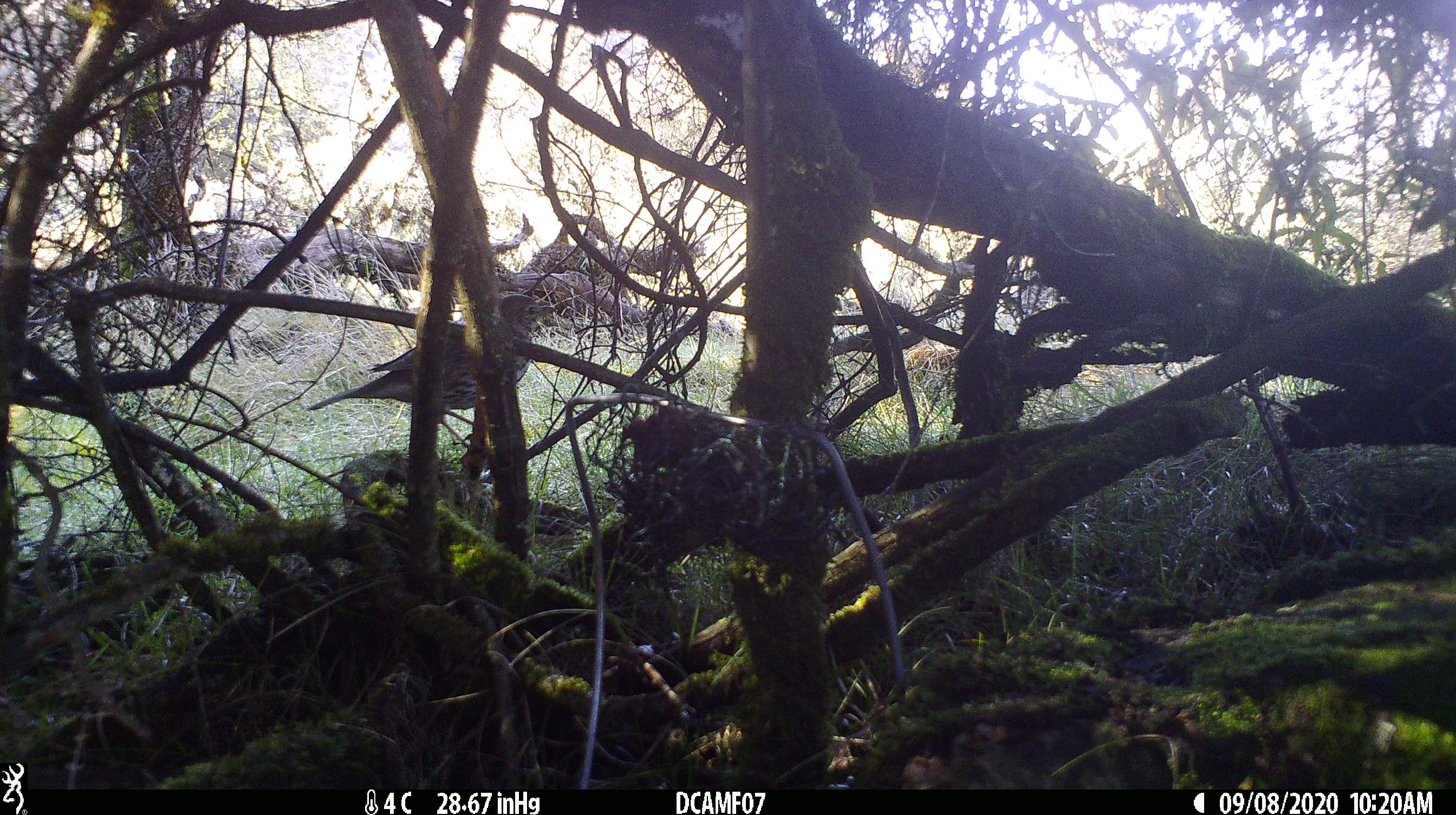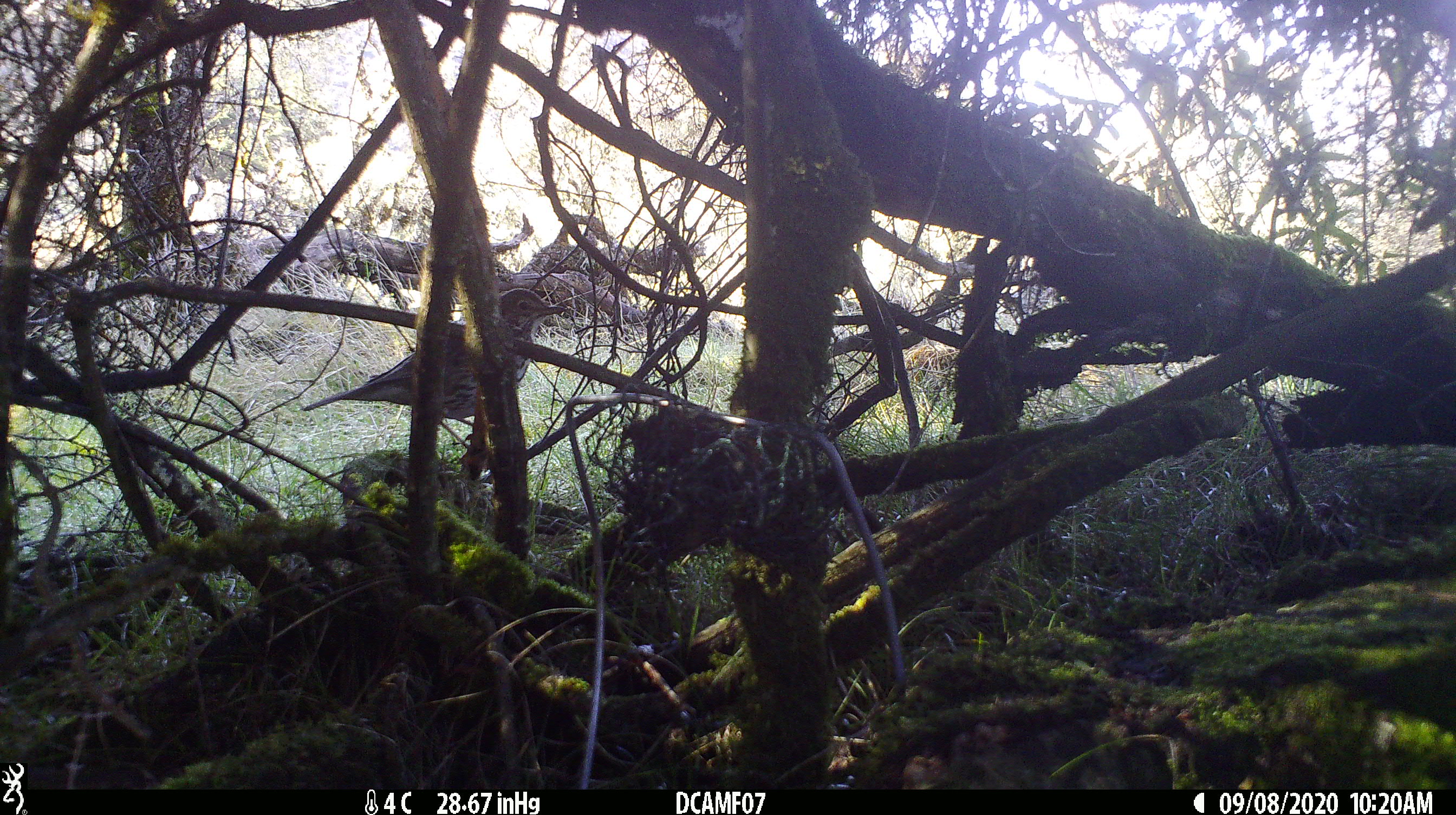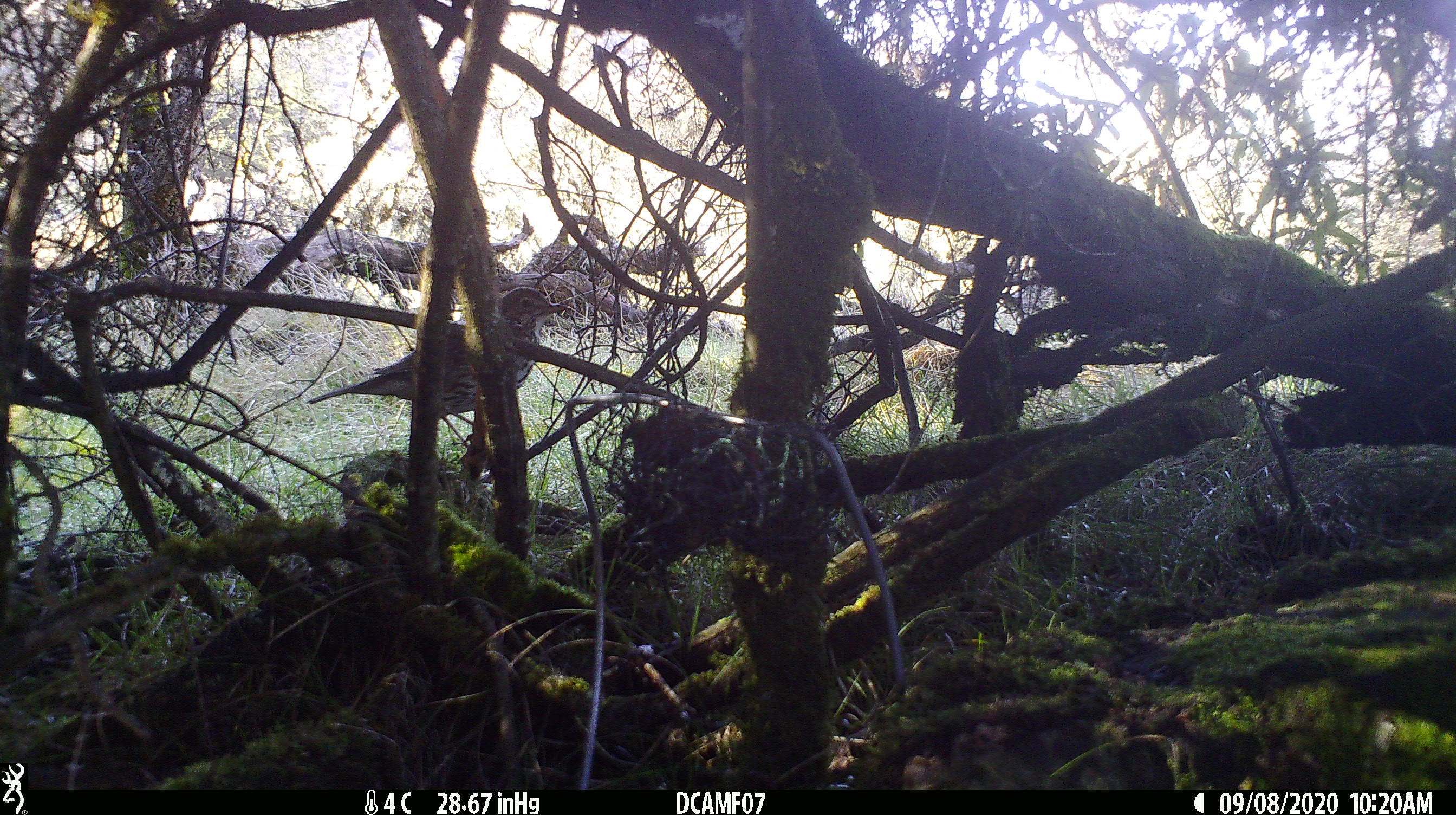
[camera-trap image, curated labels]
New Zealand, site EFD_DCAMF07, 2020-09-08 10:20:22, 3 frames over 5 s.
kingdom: Animalia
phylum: Chordata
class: Aves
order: Passeriformes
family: Turdidae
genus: Turdus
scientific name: Turdus philomelos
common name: song thrush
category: thrush